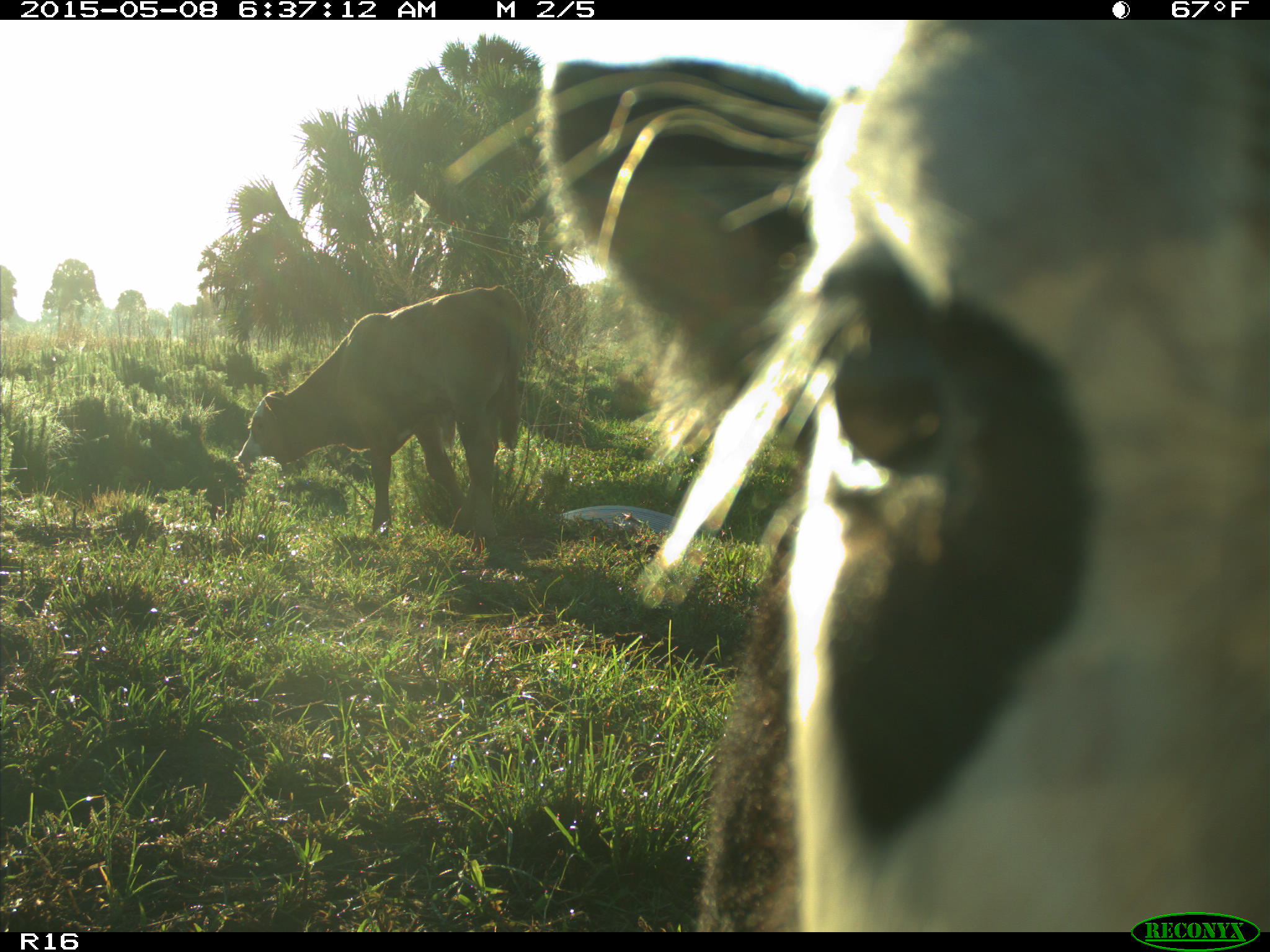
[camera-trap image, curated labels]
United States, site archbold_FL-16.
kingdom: Animalia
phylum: Chordata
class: Mammalia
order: Artiodactyla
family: Bovidae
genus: Bos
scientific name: Bos taurus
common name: domestic cow